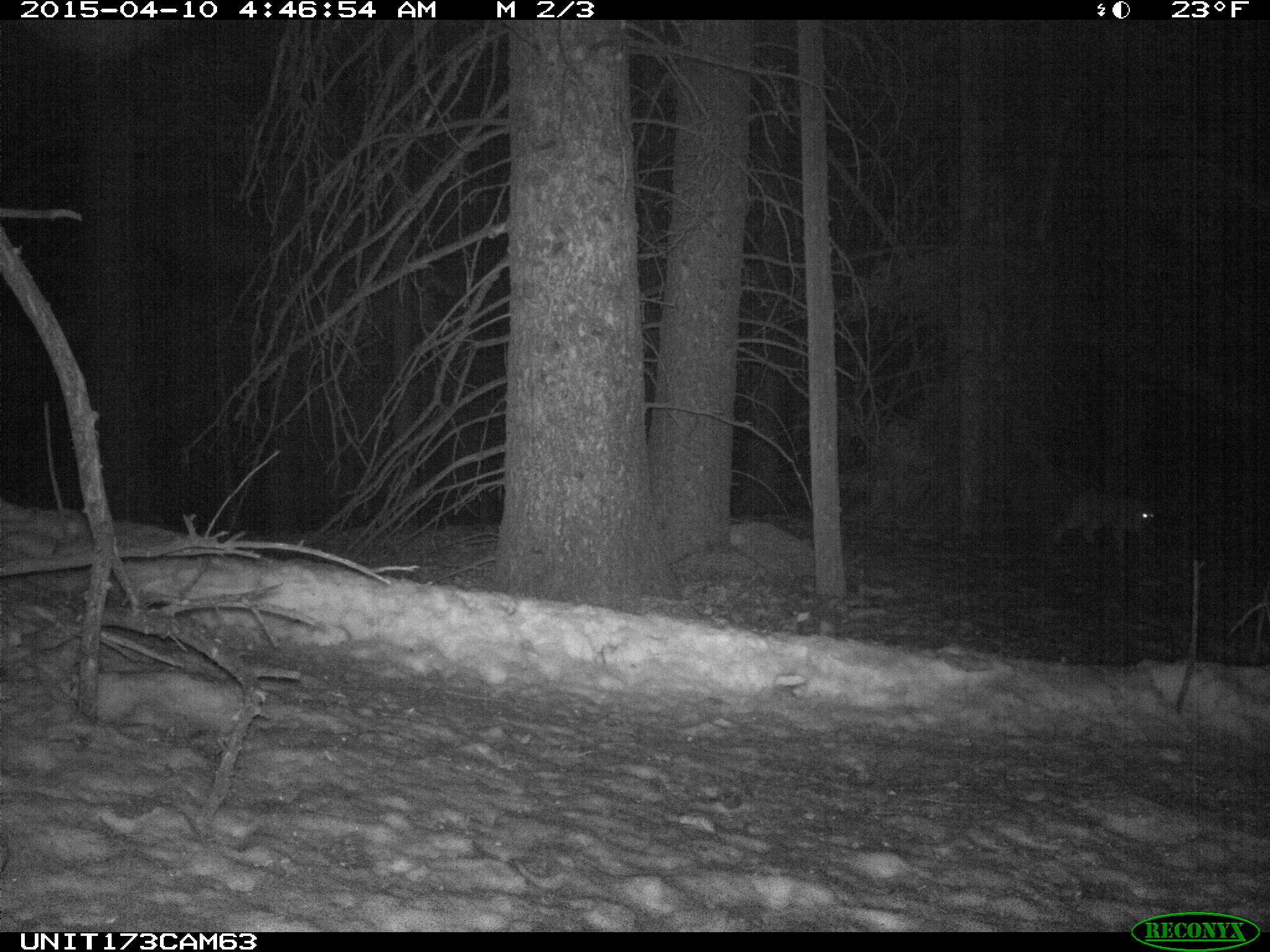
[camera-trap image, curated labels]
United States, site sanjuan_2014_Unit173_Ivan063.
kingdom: Animalia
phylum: Chordata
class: Mammalia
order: Carnivora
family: Felidae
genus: Lynx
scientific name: Lynx rufus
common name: bobcat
Lynx rufus (bobcat).